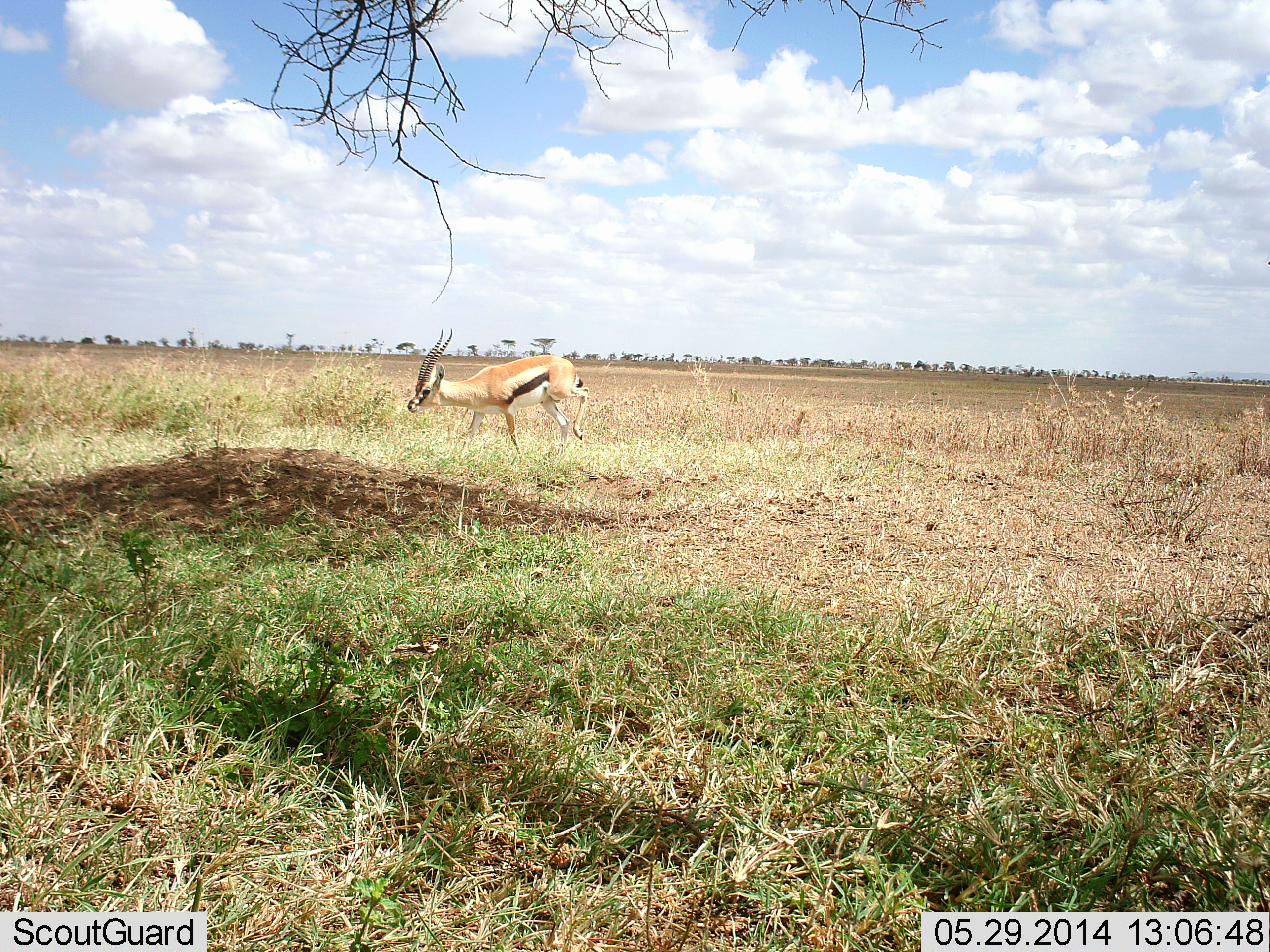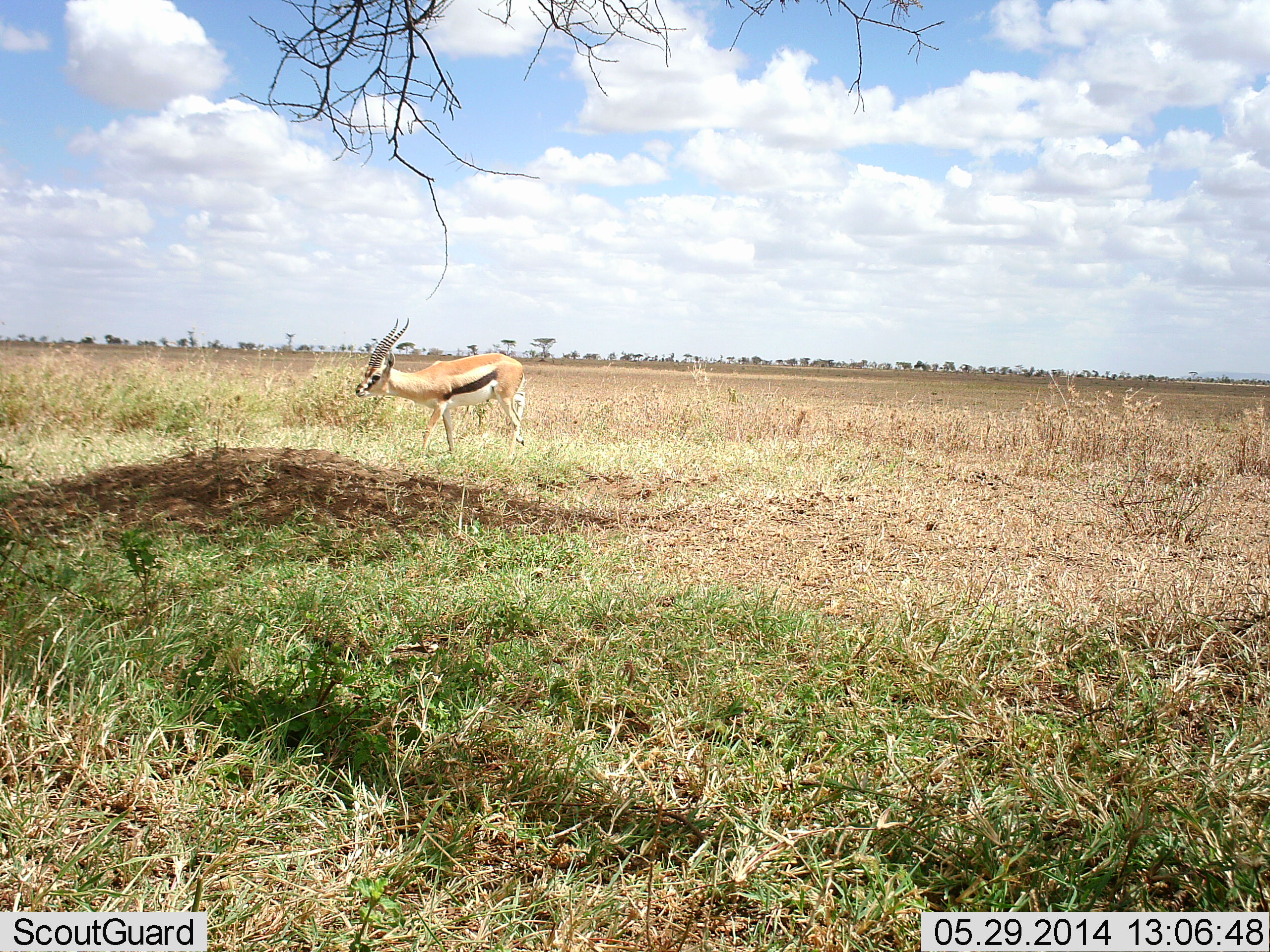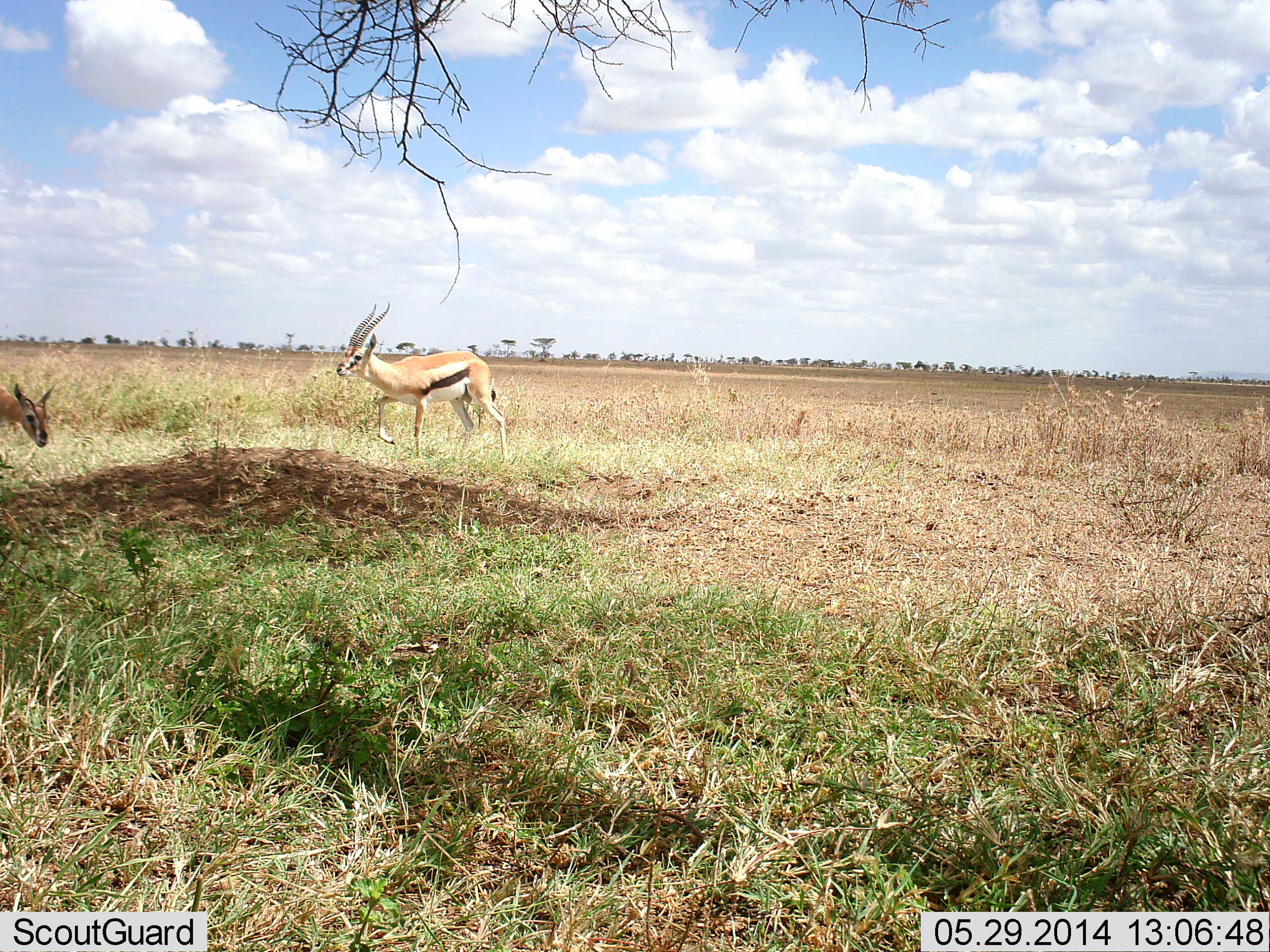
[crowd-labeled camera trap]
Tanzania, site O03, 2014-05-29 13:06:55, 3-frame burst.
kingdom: Animalia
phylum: Chordata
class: Mammalia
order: Artiodactyla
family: Bovidae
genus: Eudorcas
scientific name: Eudorcas thomsonii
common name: thomson's gazelle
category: gazellethomsons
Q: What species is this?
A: Gazellethomsons (thomson's gazelle) (Eudorcas thomsonii).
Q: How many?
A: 2.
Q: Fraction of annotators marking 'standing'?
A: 20%.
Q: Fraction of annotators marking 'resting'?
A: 0%.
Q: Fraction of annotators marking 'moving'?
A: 80%.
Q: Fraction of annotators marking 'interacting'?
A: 0%.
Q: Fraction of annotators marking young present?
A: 0%.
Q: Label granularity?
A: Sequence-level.